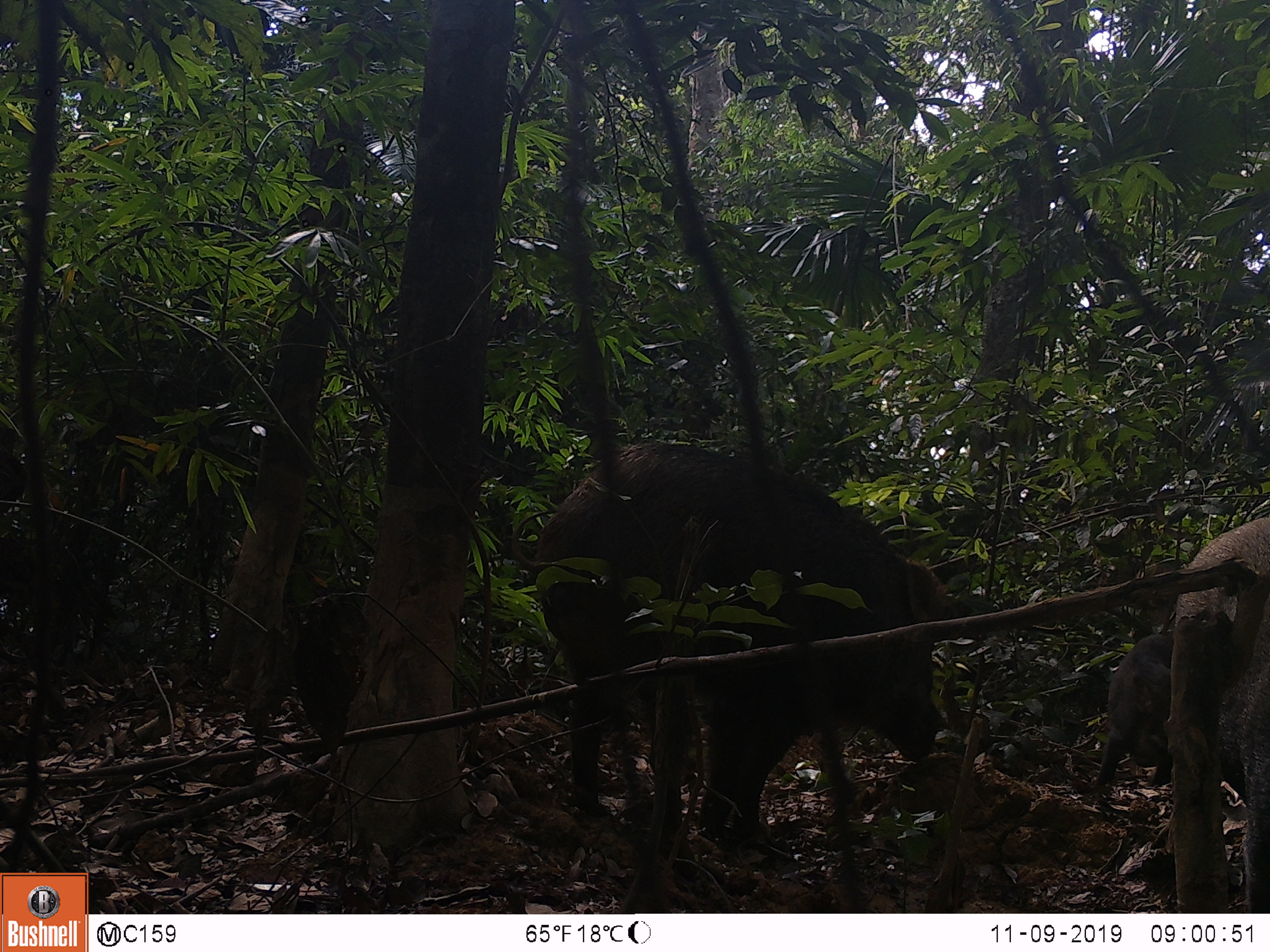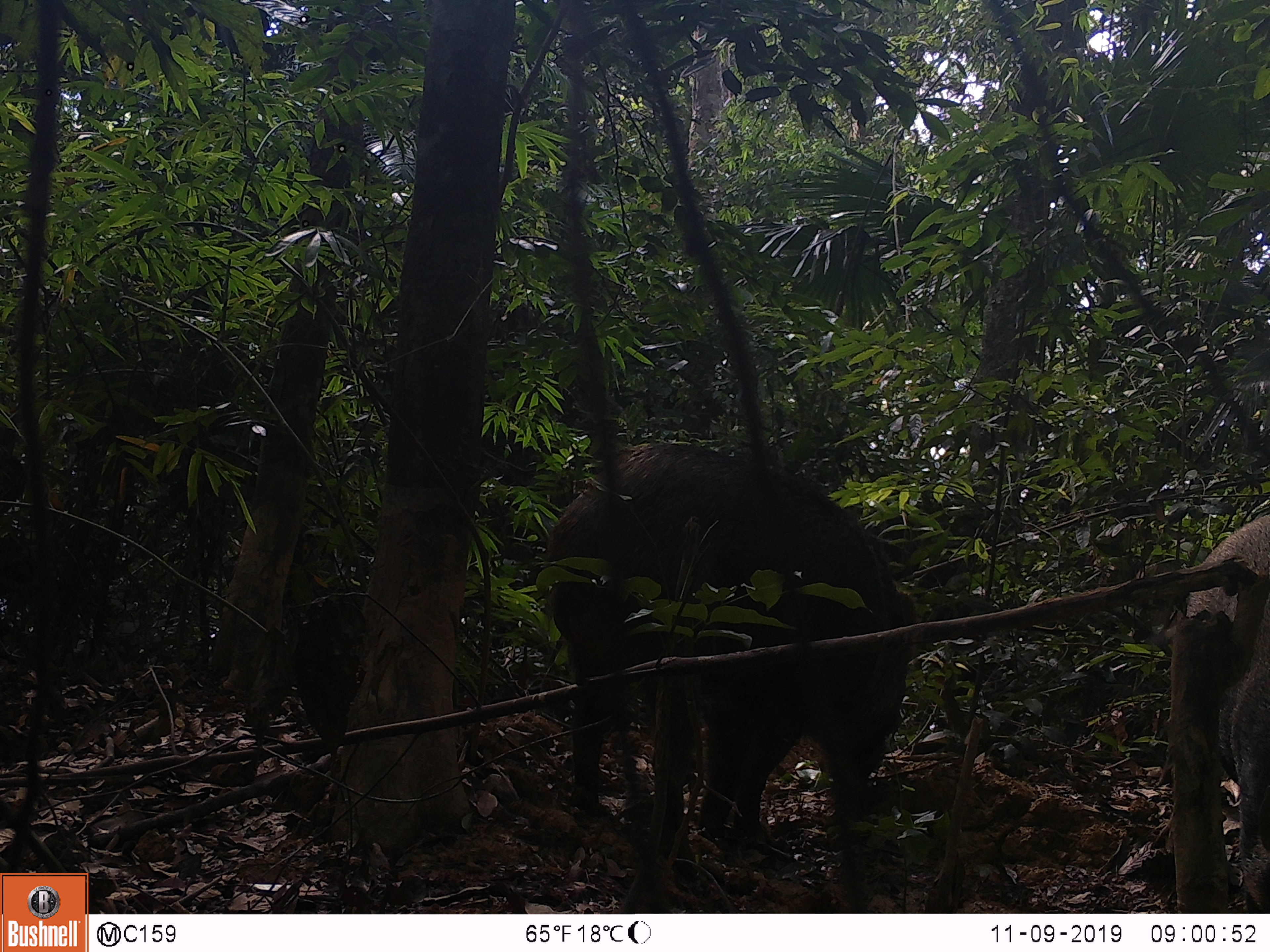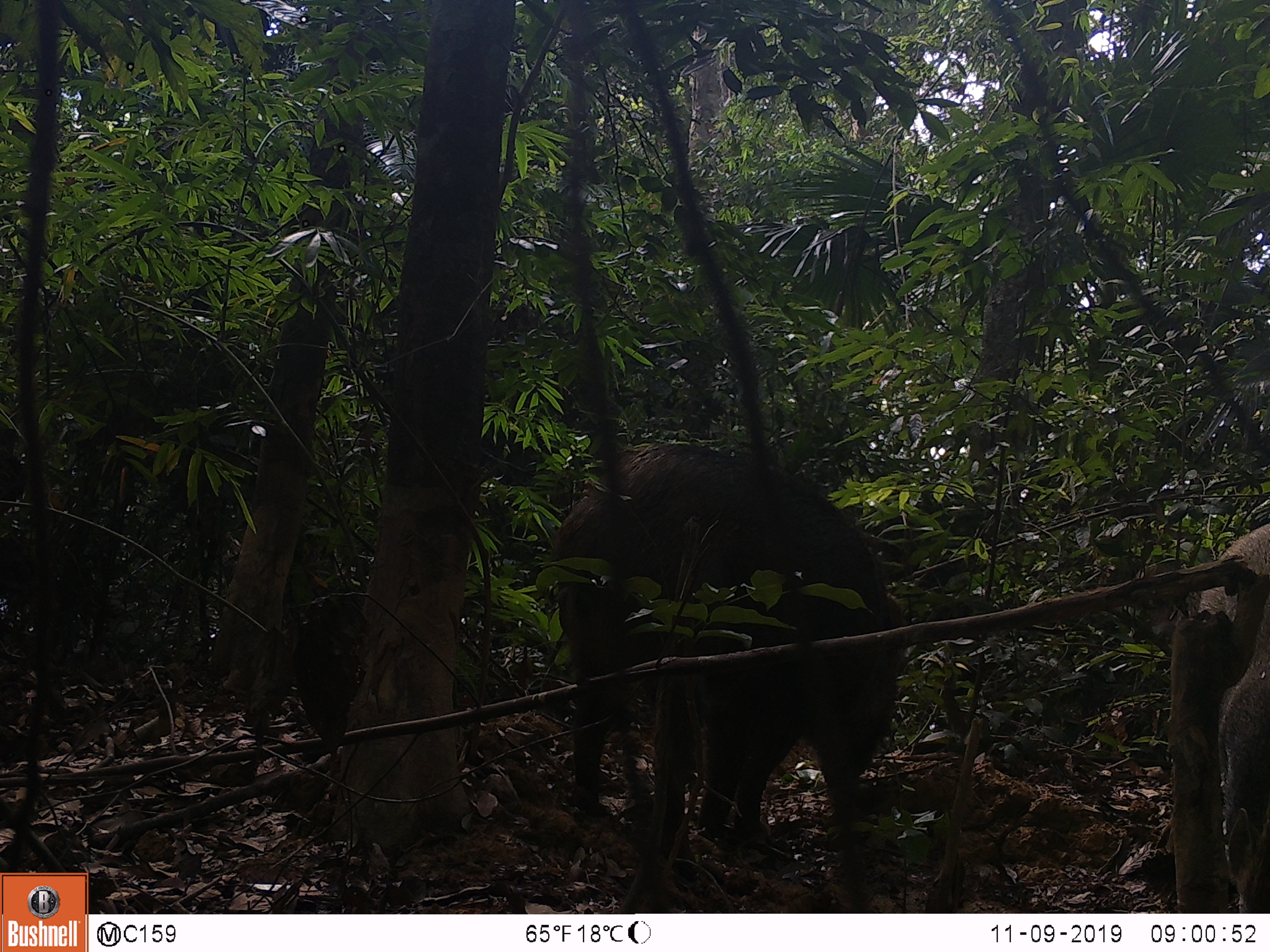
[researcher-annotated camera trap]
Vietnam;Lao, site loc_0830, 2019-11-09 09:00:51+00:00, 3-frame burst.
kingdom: Animalia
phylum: Chordata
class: Mammalia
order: Artiodactyla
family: Suidae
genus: Sus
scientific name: Sus scrofa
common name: eurasian wild pig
Eurasian wild pig (Sus scrofa). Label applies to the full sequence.